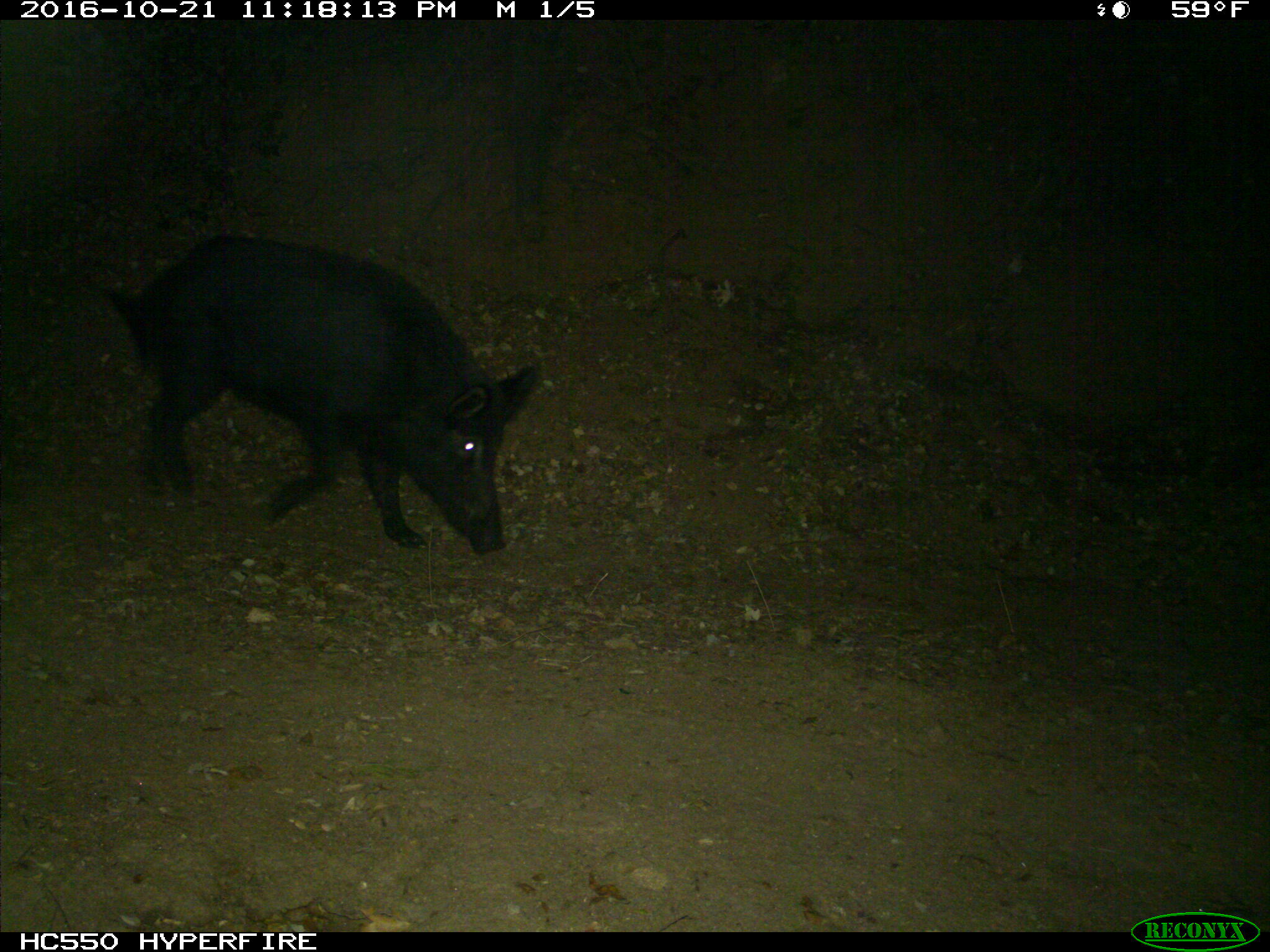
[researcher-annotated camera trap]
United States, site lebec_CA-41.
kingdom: Animalia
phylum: Chordata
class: Mammalia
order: Artiodactyla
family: Suidae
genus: Sus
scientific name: Sus scrofa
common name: wild boar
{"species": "Sus scrofa (wild boar)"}